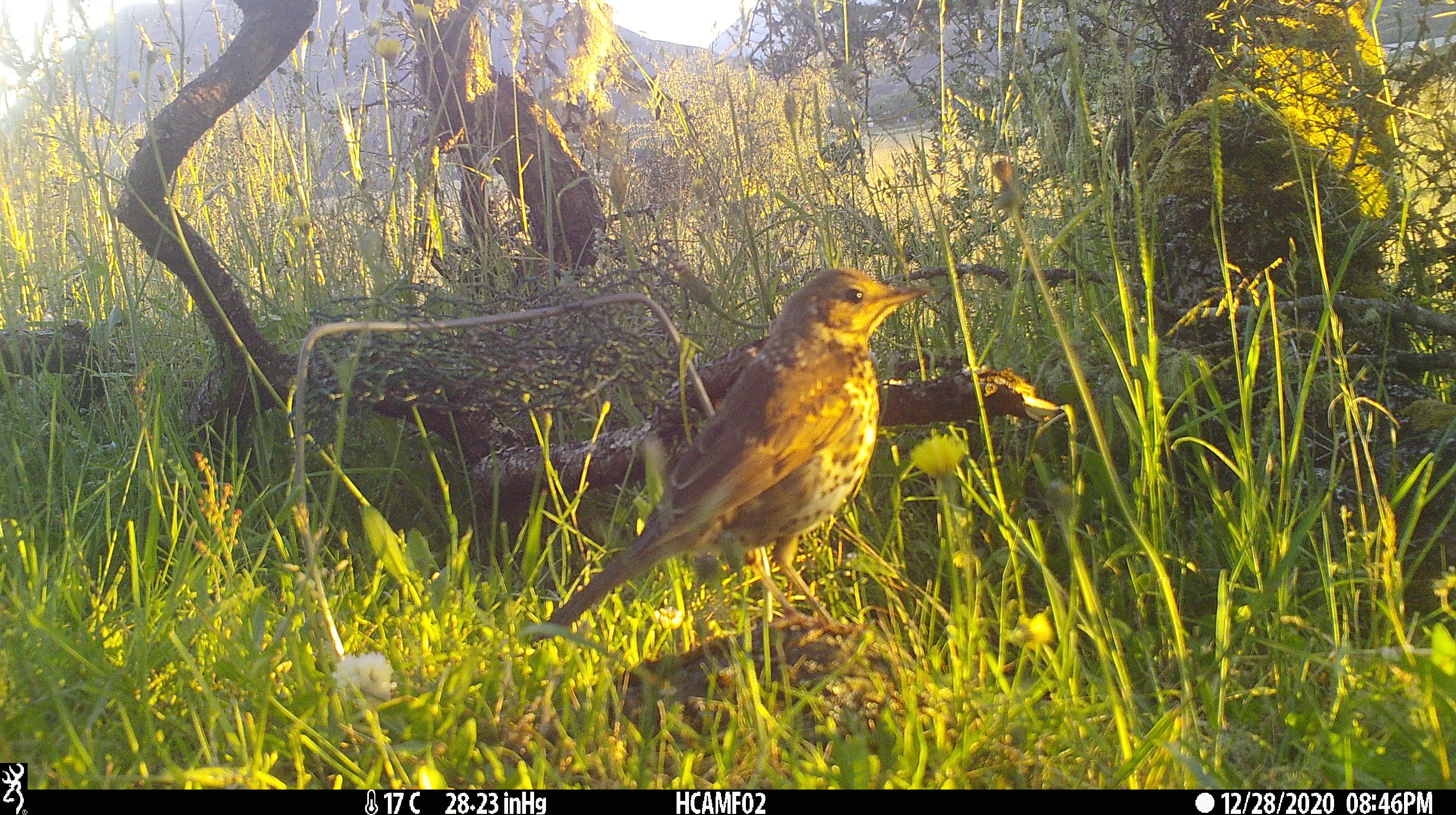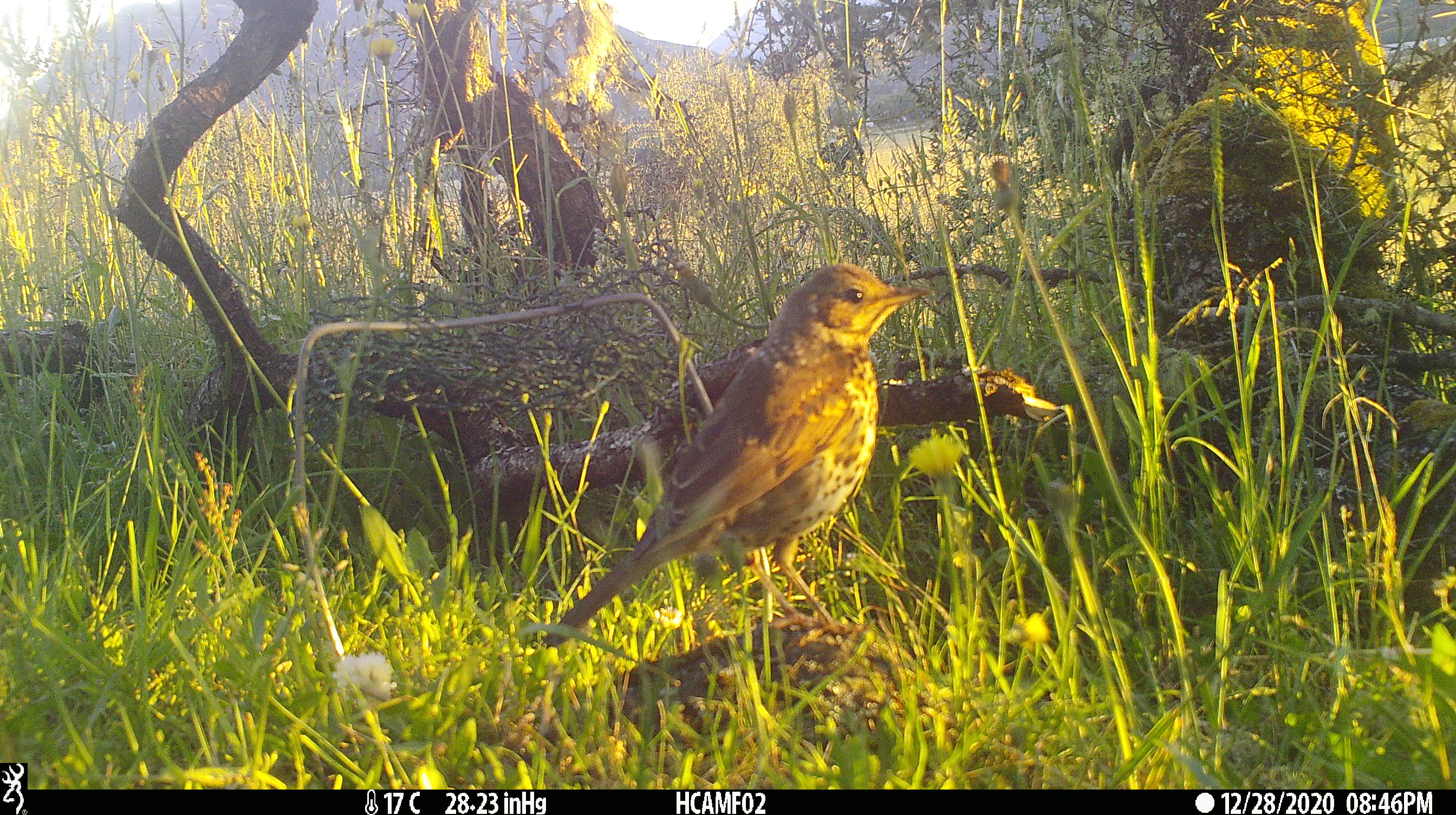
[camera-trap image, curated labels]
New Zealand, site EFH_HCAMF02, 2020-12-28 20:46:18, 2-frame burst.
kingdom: Animalia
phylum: Chordata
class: Aves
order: Passeriformes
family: Turdidae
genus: Turdus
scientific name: Turdus philomelos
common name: song thrush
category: thrush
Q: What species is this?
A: Thrush (song thrush) (Turdus philomelos).